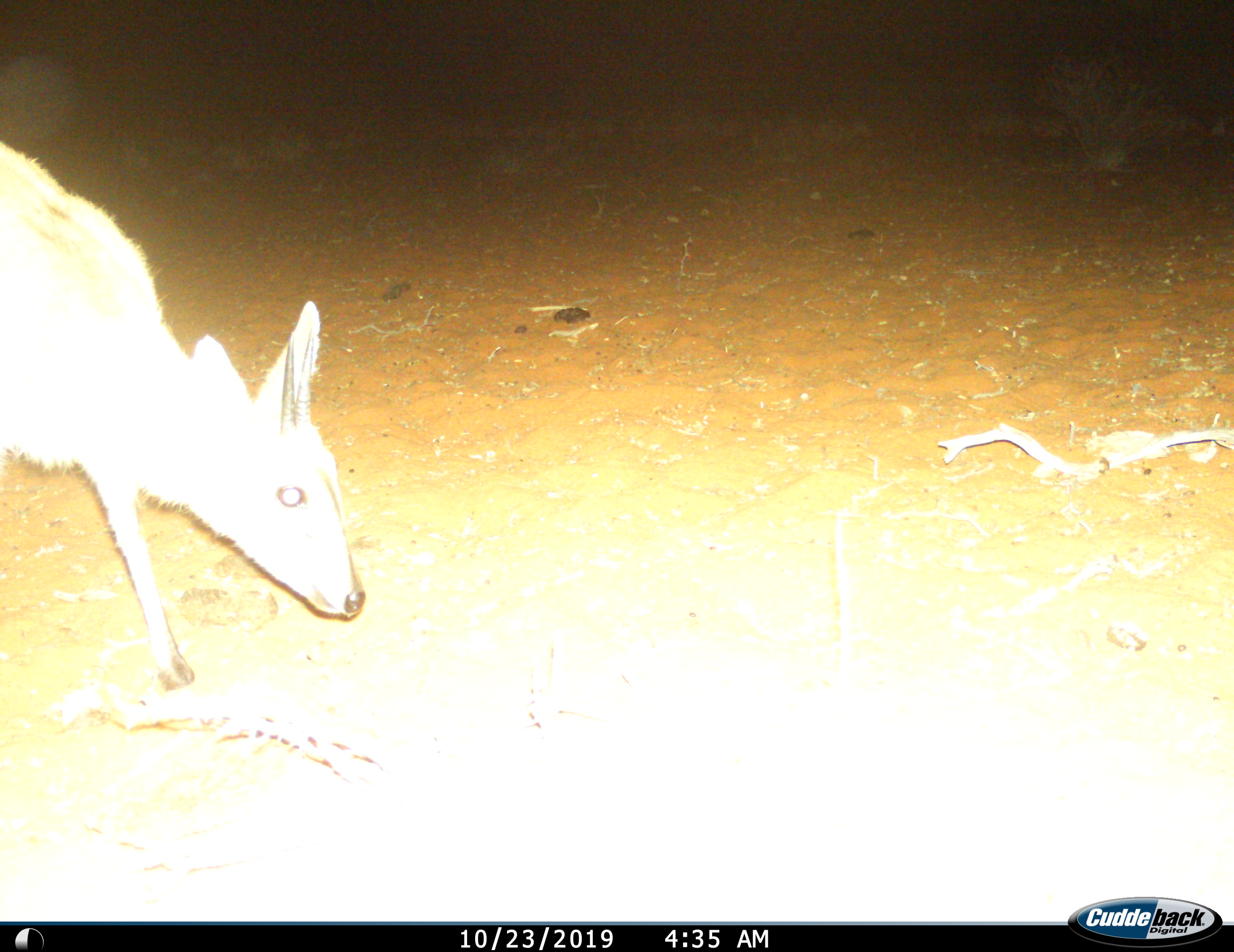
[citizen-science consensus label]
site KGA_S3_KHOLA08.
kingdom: Animalia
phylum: Chordata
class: Mammalia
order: Artiodactyla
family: Bovidae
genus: Sylvicapra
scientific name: Sylvicapra grimmia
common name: common duiker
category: duikercommongrey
Duikercommongrey (common duiker) (Sylvicapra grimmia), count 1. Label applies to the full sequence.